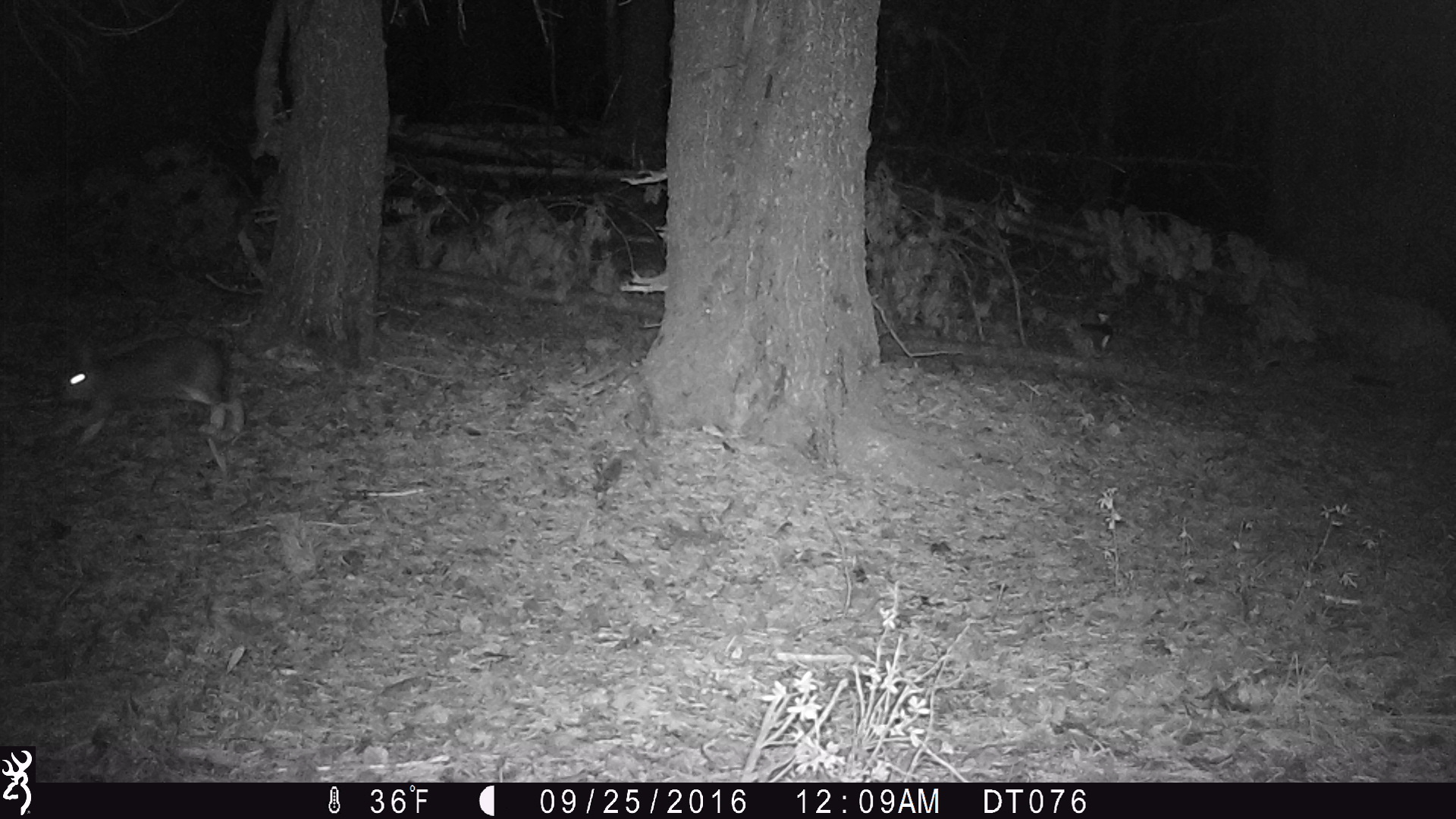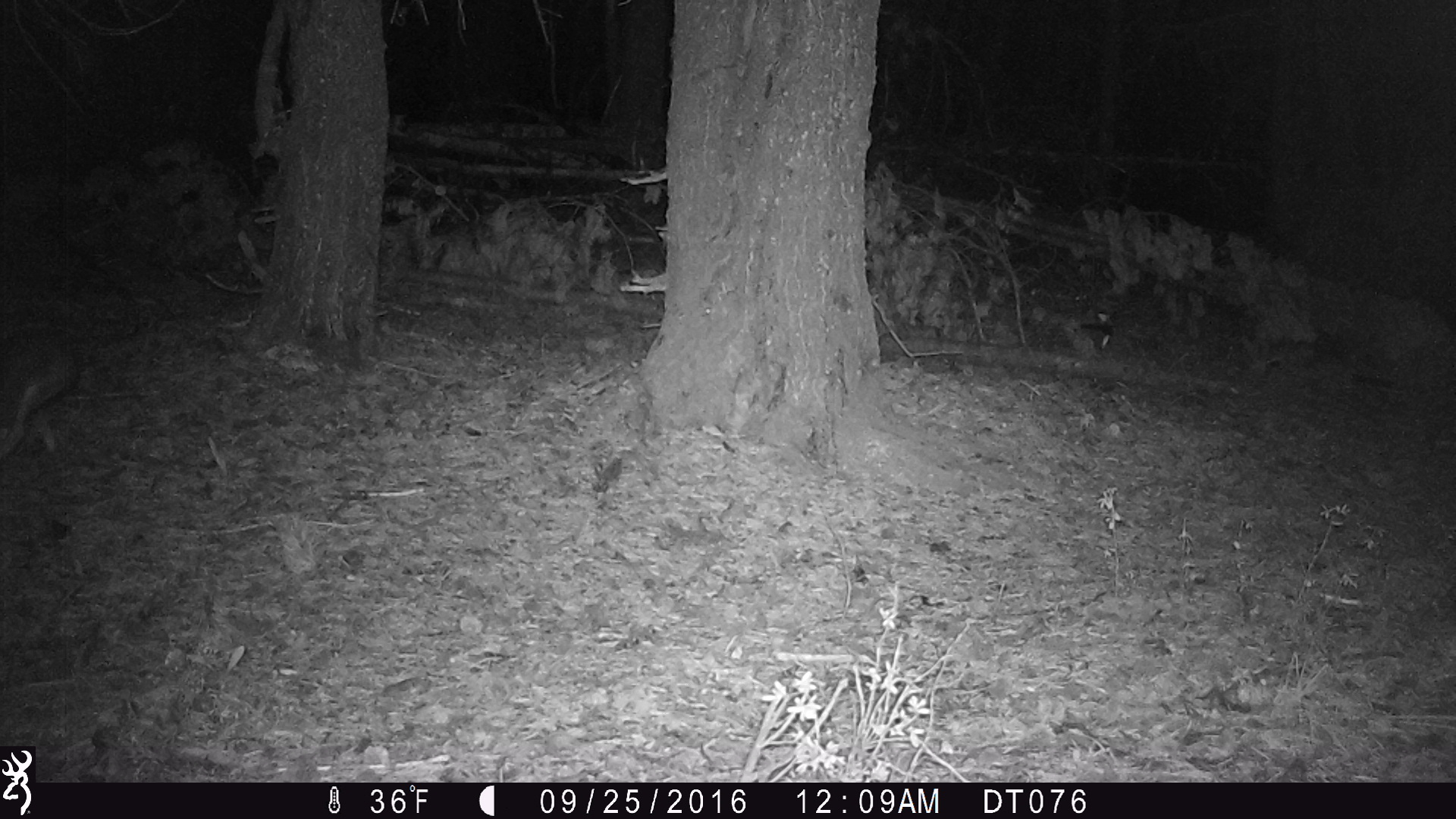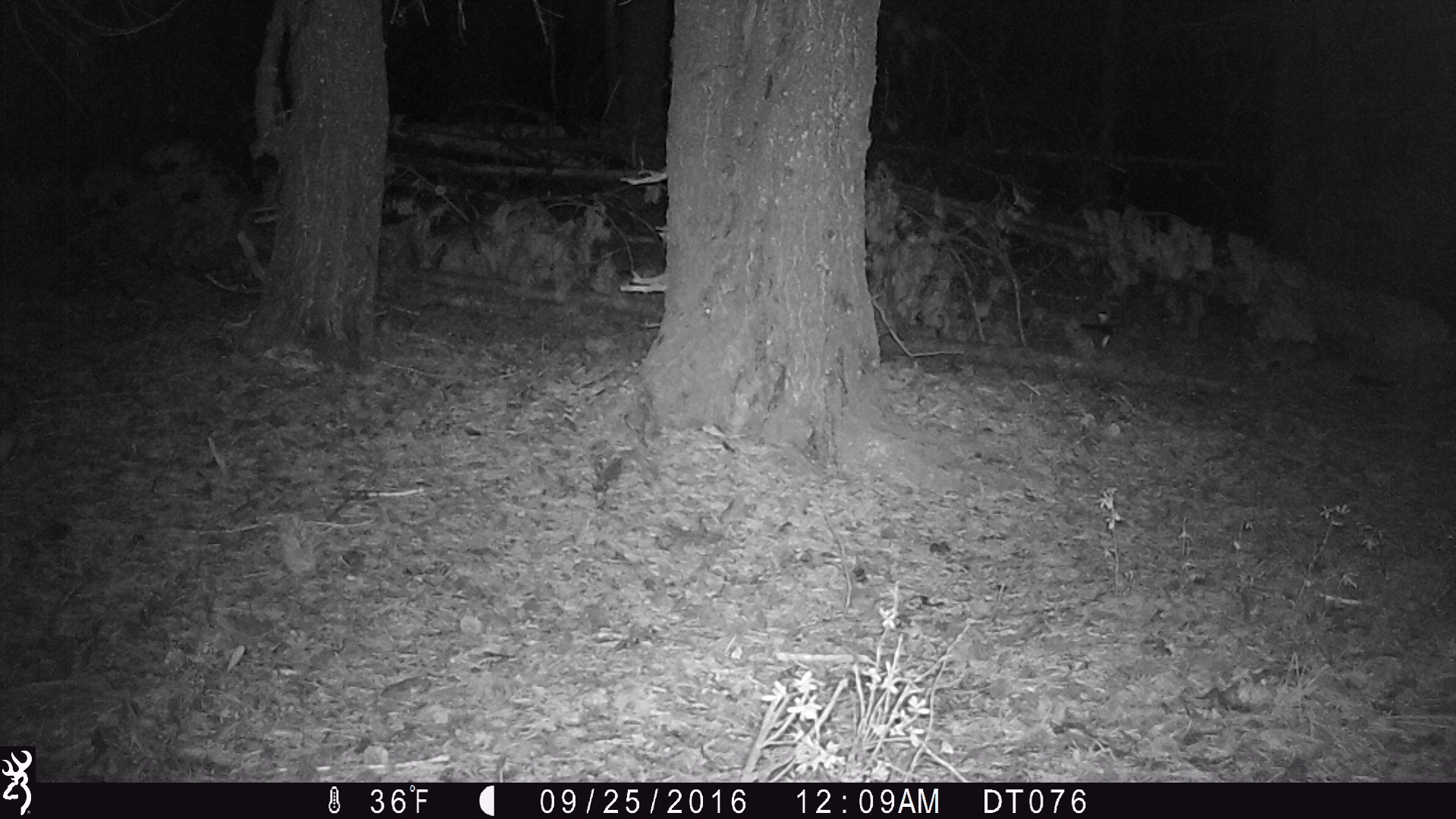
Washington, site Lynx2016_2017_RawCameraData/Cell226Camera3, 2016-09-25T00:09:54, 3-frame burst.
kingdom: Animalia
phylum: Chordata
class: Mammalia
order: Lagomorpha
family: Leporidae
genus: Lepus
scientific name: Lepus americanus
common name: snowshoe hare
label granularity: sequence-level